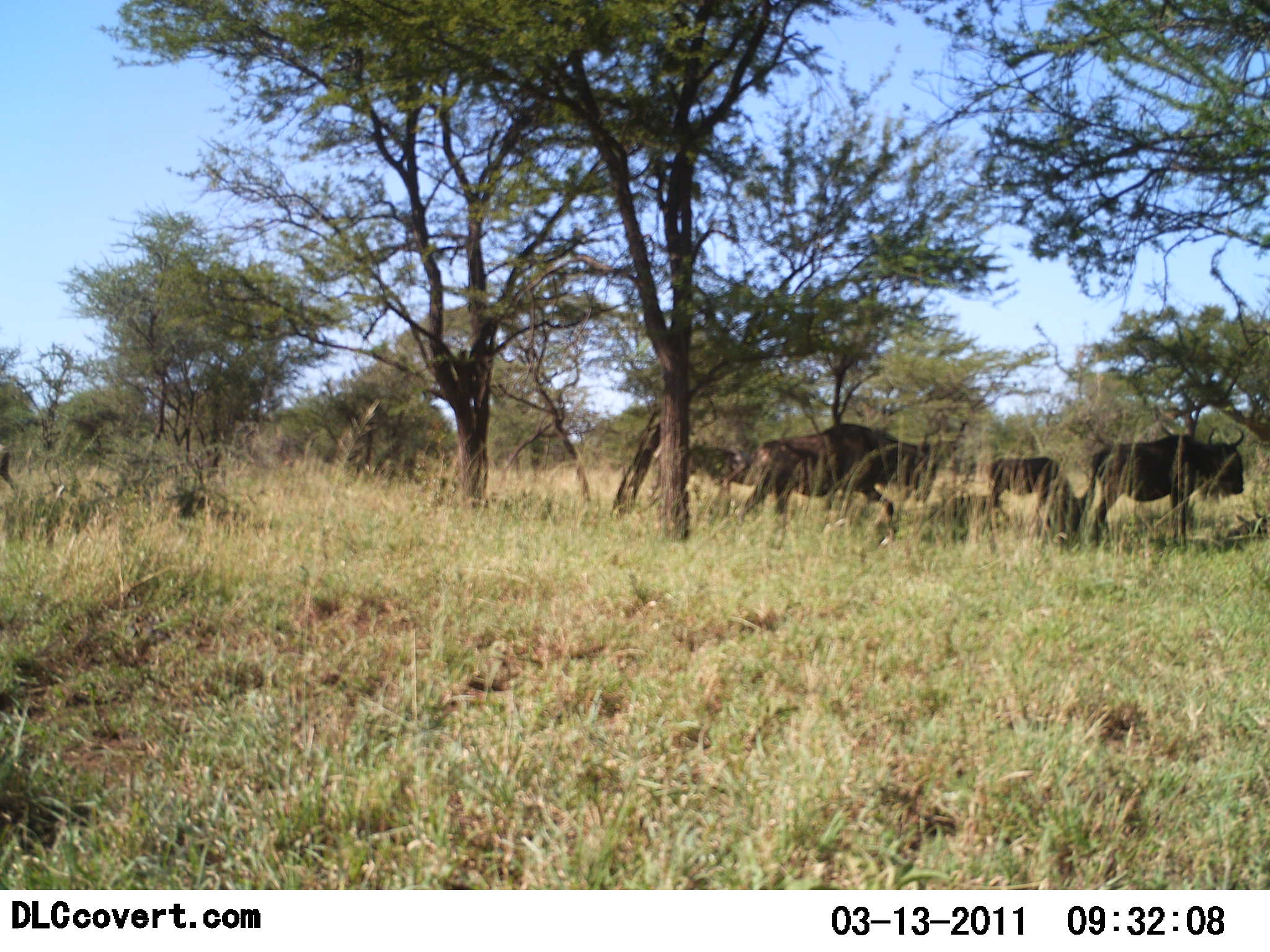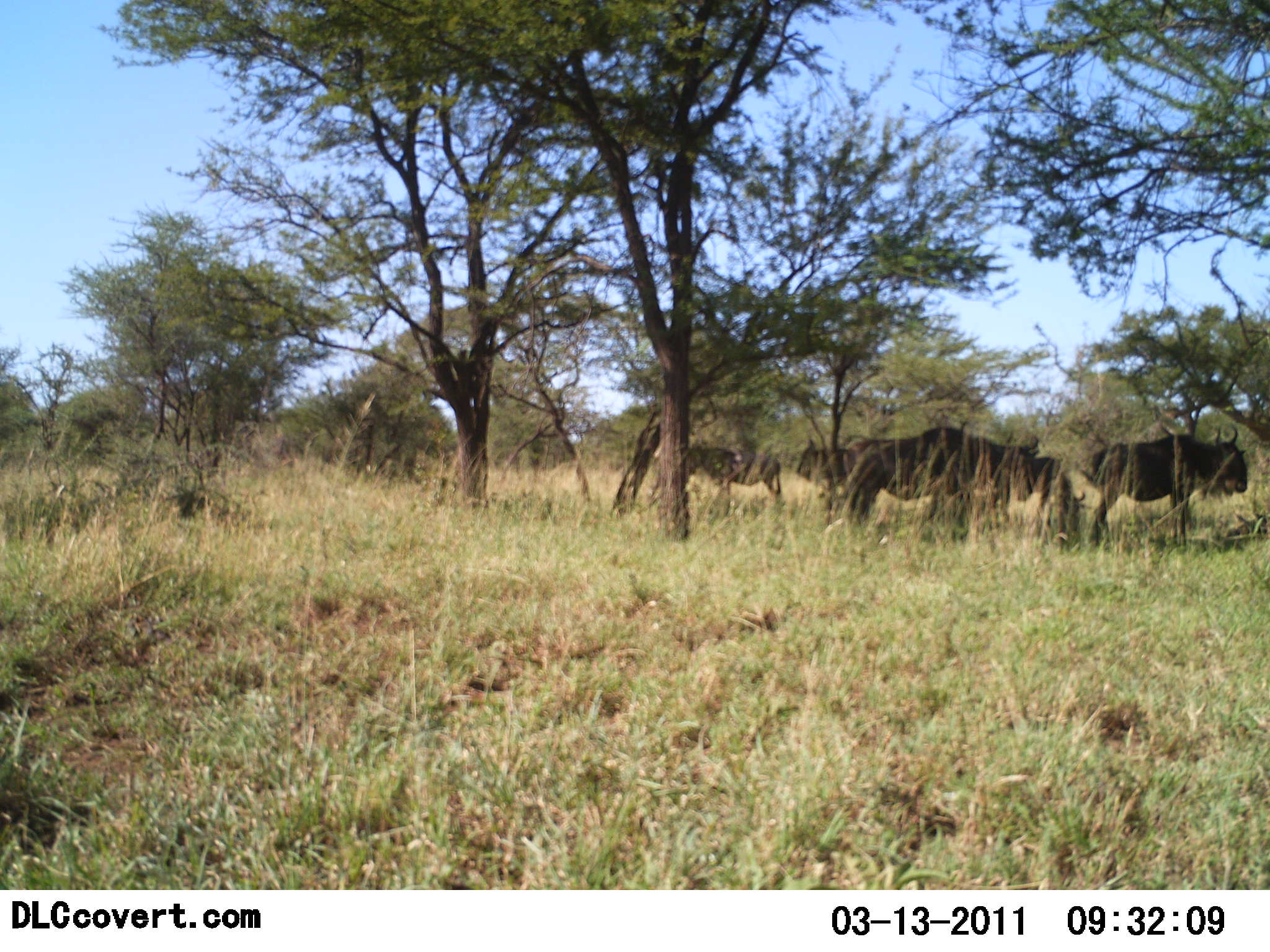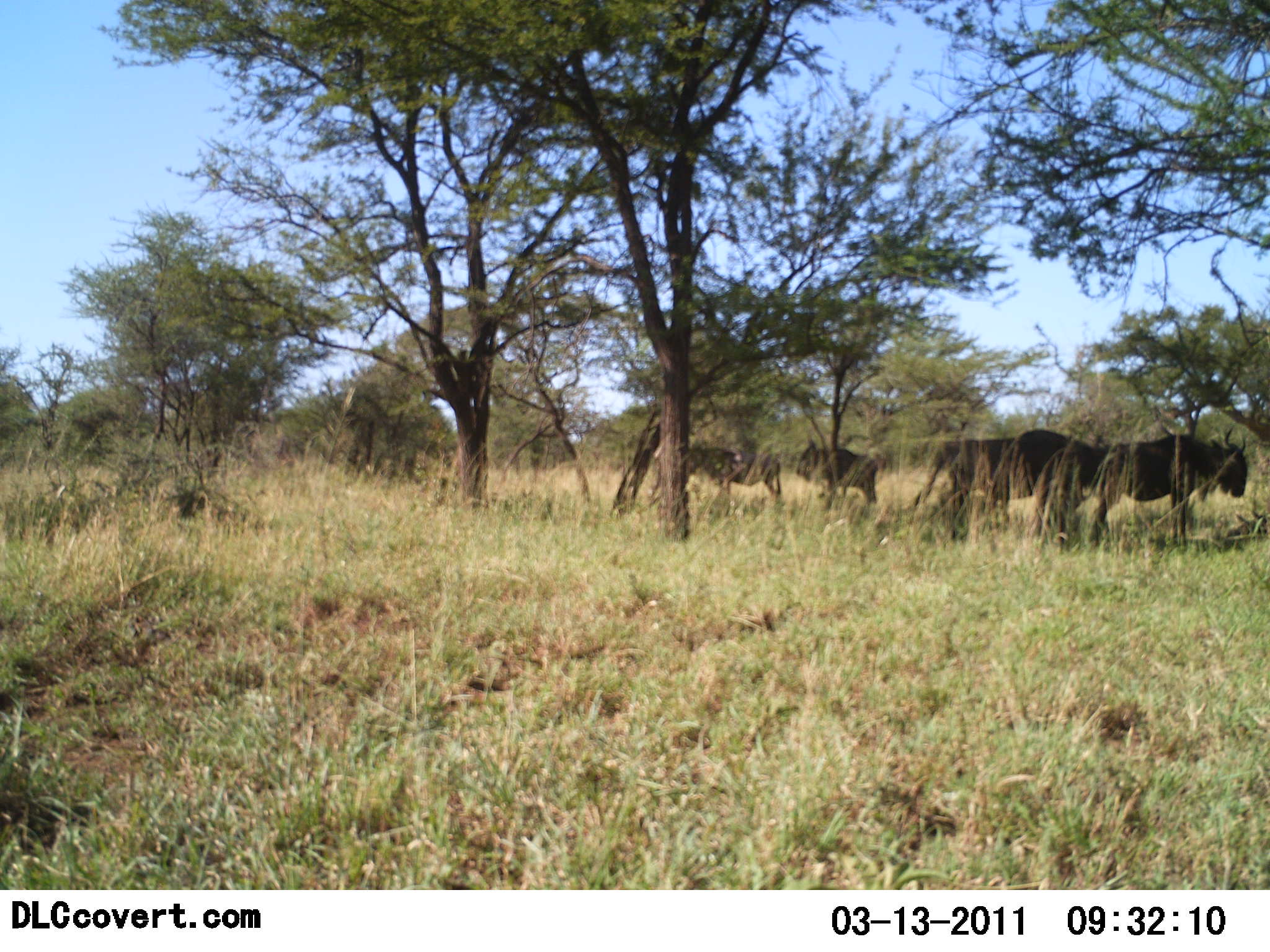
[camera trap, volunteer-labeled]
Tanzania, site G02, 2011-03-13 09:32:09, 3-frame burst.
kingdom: Animalia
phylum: Chordata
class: Mammalia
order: Artiodactyla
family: Bovidae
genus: Connochaetes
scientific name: Connochaetes taurinus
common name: blue wildebeest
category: wildebeest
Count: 5.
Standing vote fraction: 55%.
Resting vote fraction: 18%.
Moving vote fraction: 55%.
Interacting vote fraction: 0%.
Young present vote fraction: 0%.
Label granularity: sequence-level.